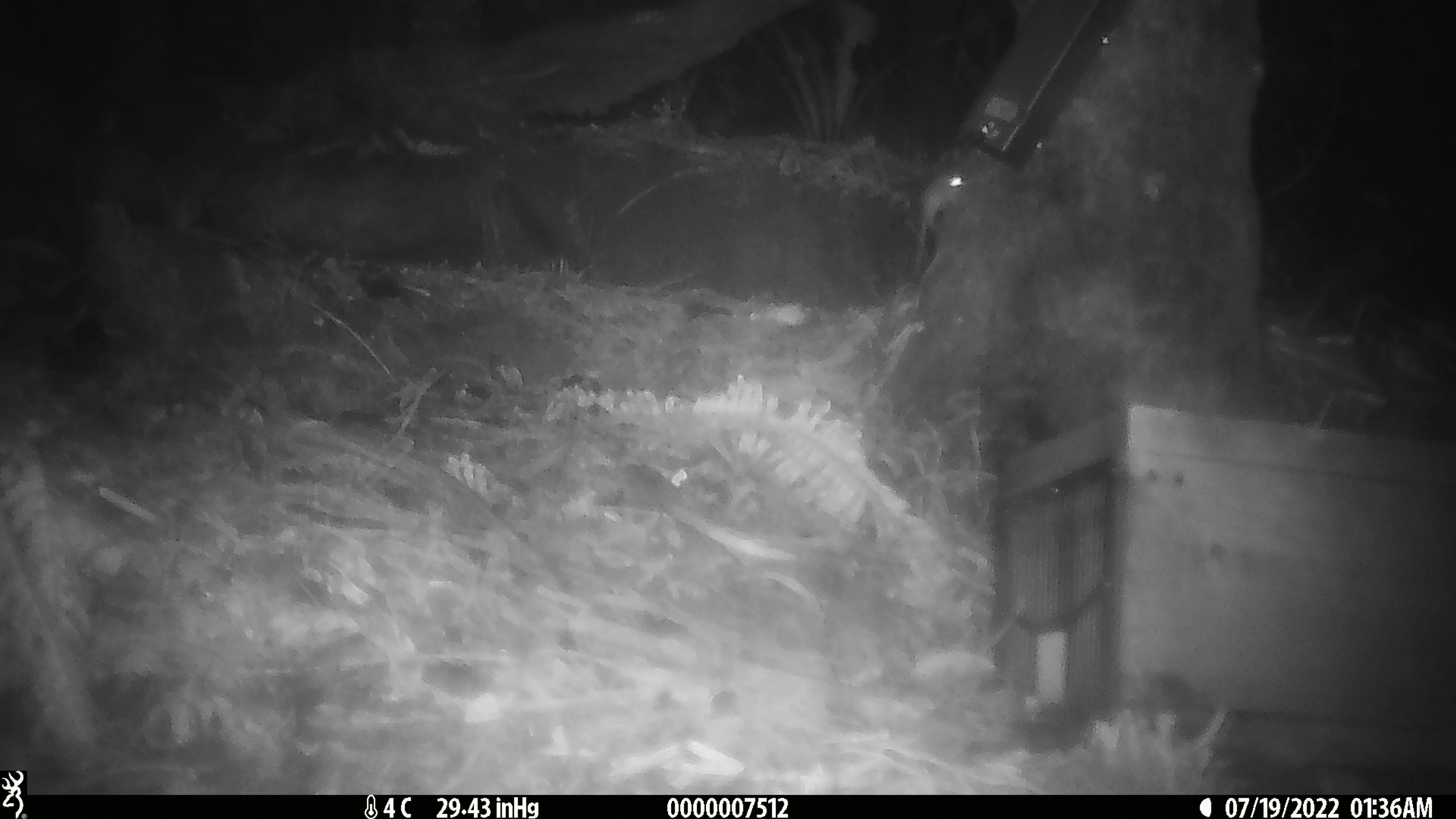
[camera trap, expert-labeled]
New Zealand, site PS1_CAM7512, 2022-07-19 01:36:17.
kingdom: Animalia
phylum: Chordata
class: Mammalia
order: Rodentia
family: Muridae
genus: Mus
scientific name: Mus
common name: mouse